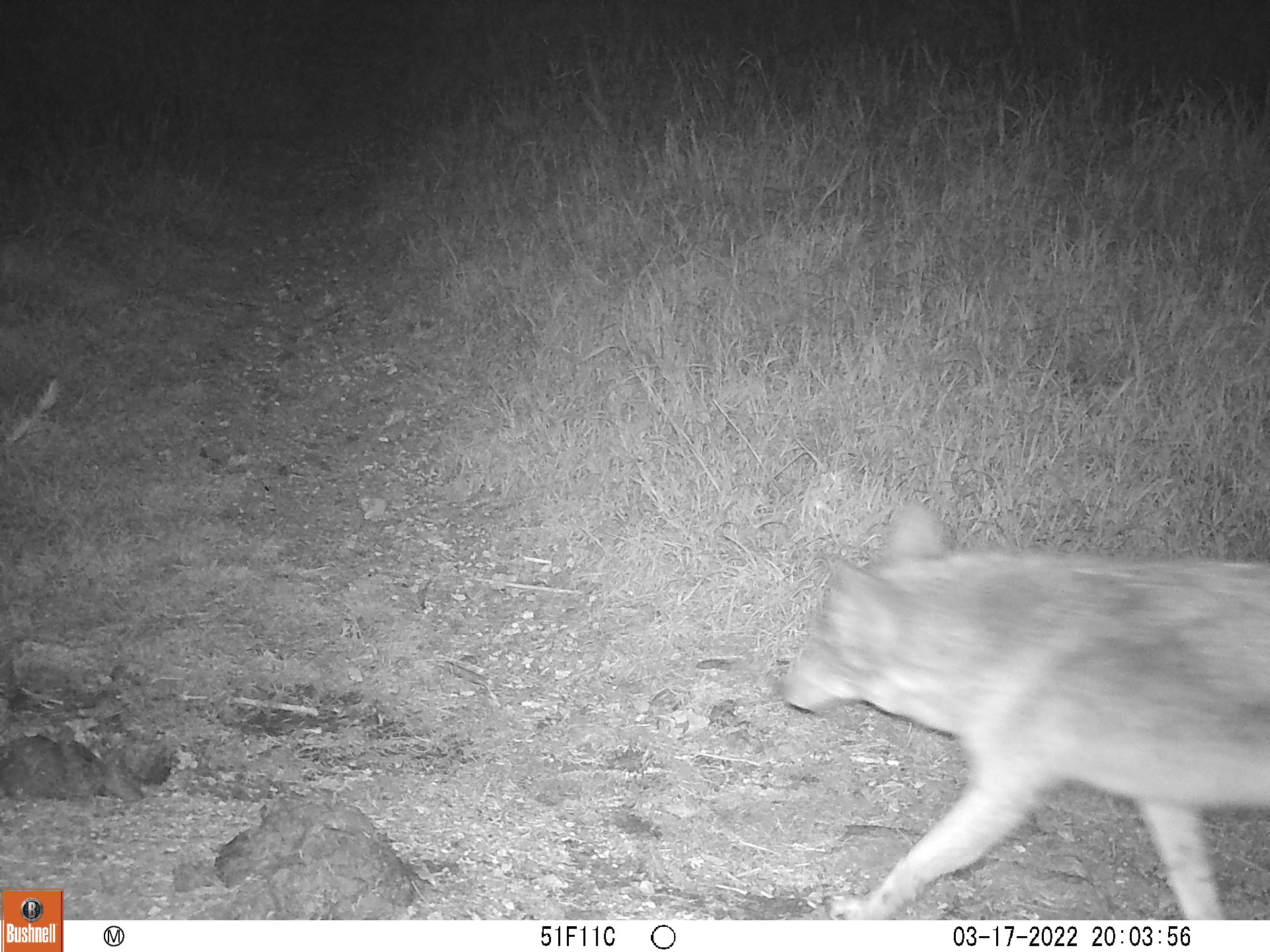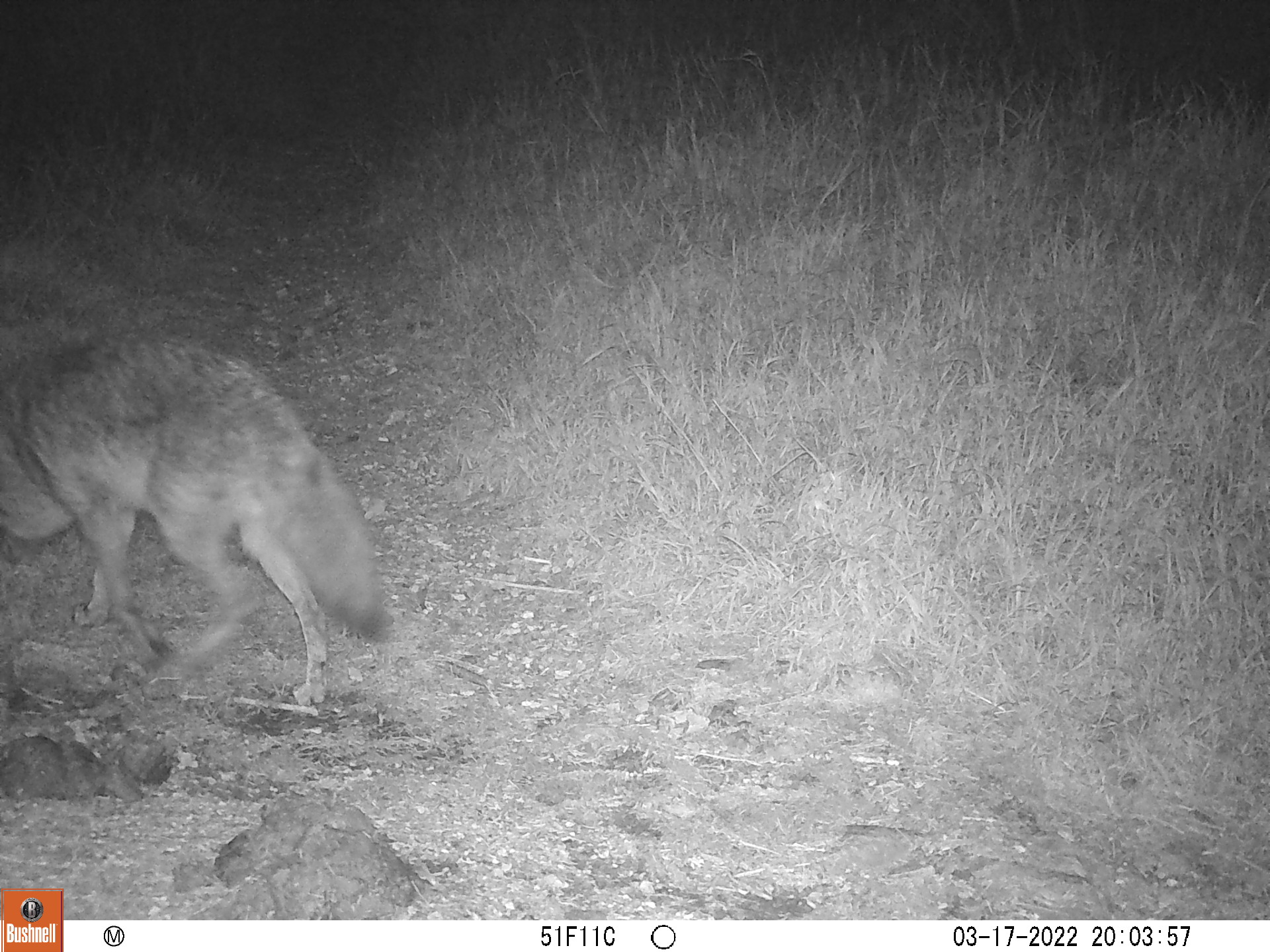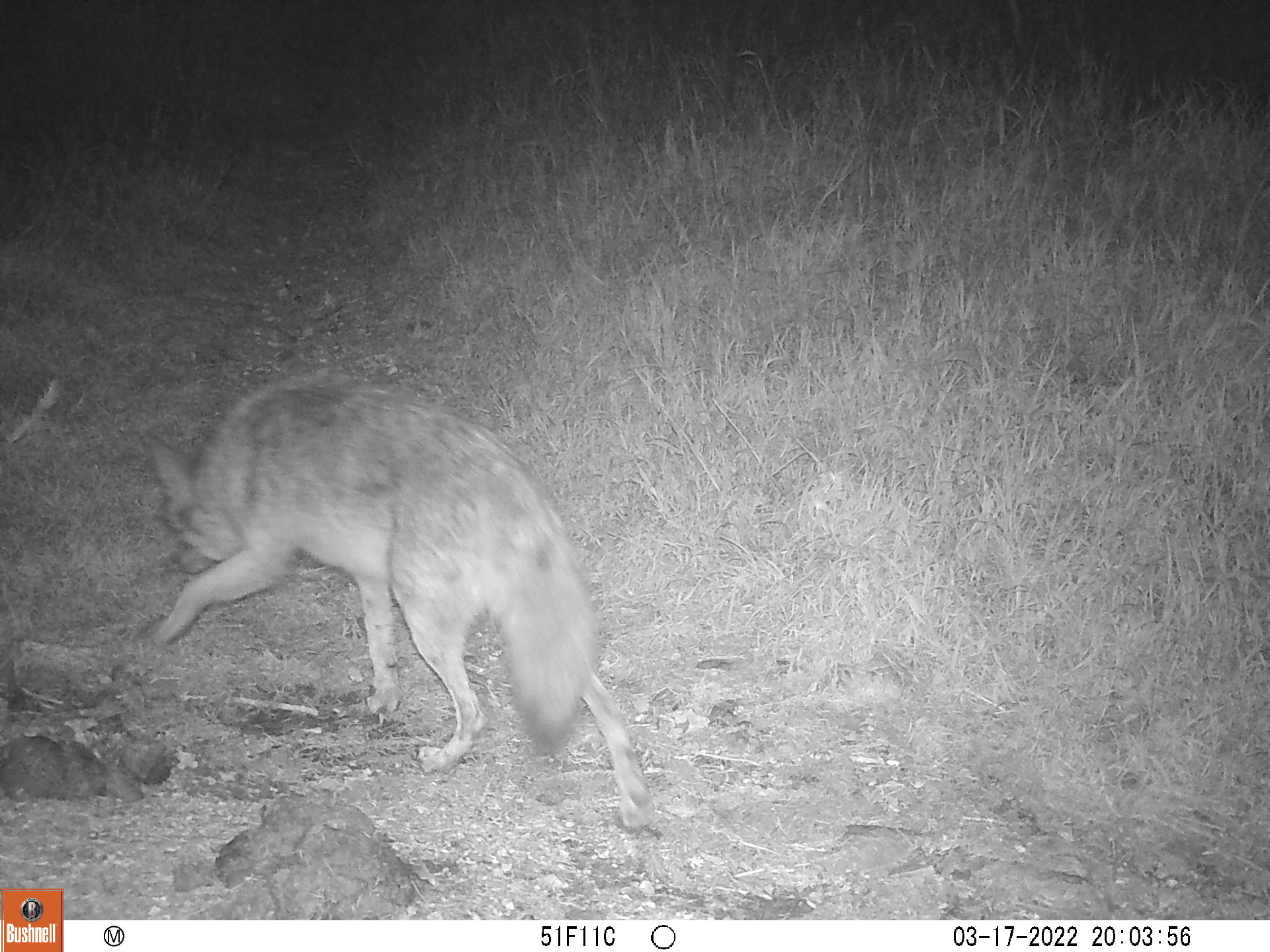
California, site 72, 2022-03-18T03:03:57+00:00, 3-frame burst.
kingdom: Animalia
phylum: Chordata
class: Mammalia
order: Carnivora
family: Canidae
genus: Canis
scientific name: Canis latrans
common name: coyote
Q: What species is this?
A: Coyote (Canis latrans).